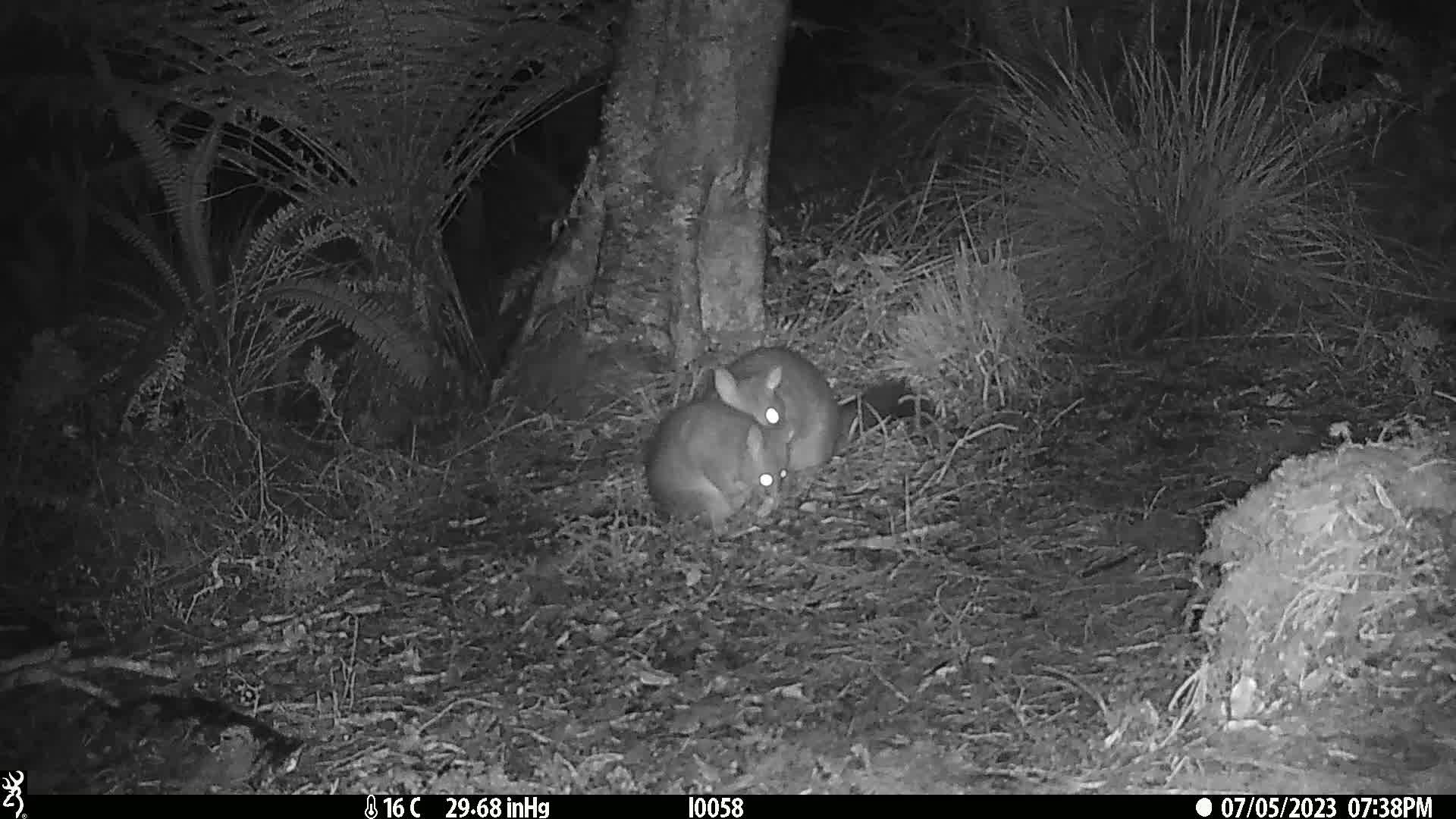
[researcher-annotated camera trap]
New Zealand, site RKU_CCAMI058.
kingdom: Animalia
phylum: Chordata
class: Mammalia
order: Diprotodontia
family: Phalangeridae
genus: Trichosurus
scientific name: Trichosurus vulpecula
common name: common brushtail possum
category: possum